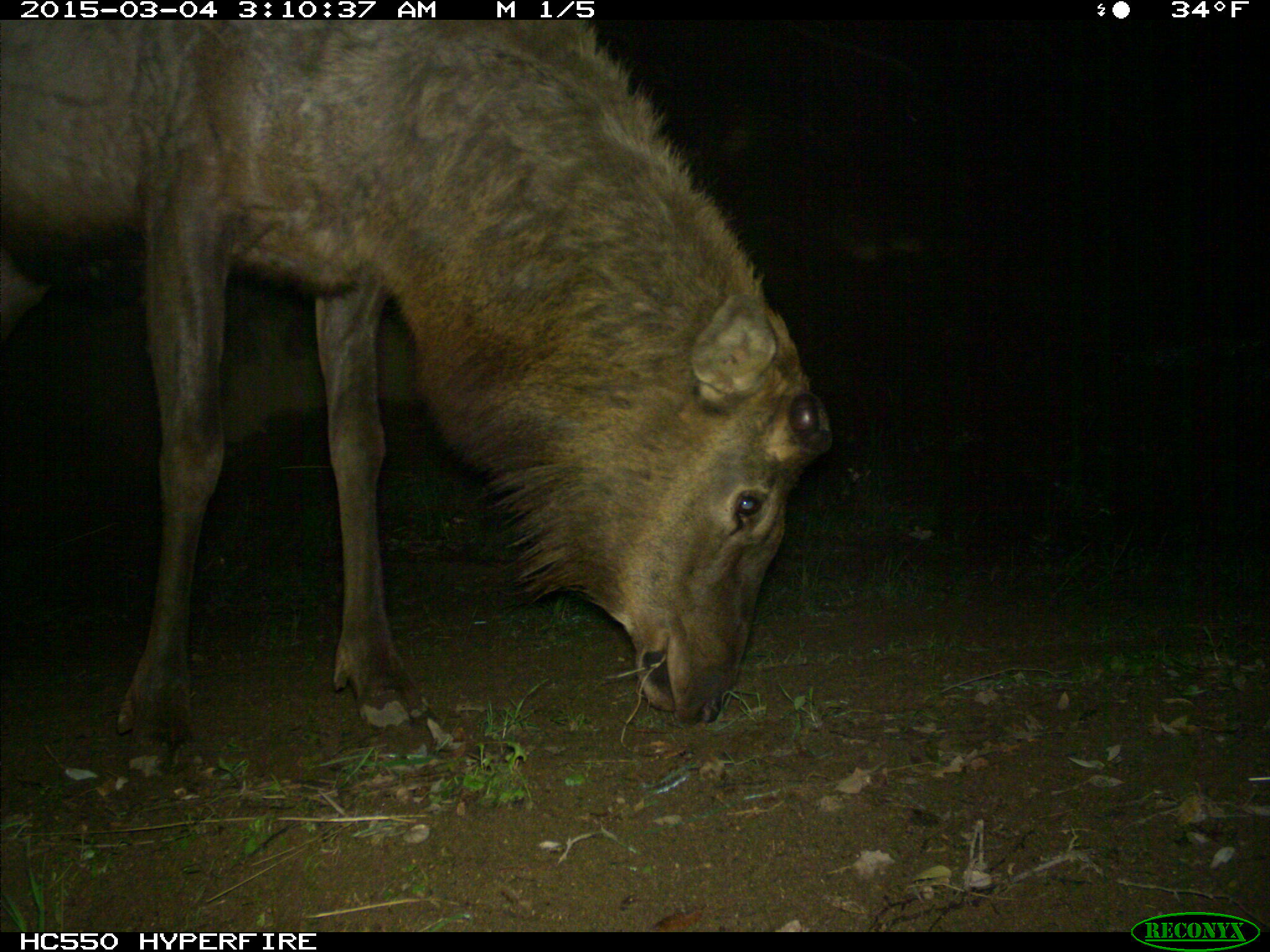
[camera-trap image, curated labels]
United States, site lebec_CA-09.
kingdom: Animalia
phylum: Chordata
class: Mammalia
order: Artiodactyla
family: Cervidae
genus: Cervus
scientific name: Cervus canadensis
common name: elk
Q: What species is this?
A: Cervus canadensis (elk).